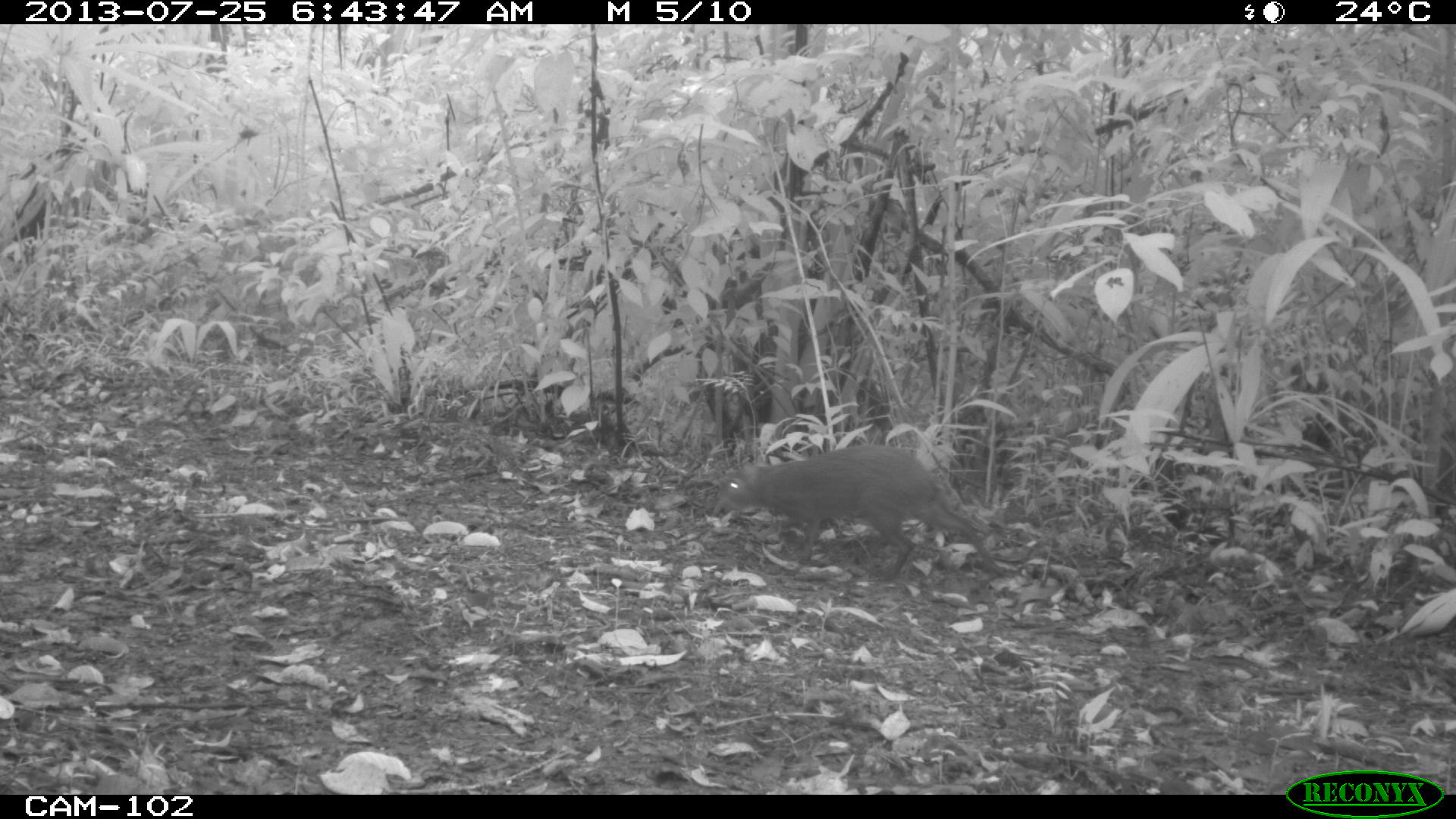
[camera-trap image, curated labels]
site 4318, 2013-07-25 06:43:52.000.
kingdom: Animalia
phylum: Chordata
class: Mammalia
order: Rodentia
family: Dasyproctidae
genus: Dasyprocta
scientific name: Dasyprocta punctata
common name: central american agouti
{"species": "Dasyprocta punctata (central american agouti)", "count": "1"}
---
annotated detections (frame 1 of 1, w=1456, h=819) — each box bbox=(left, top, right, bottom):
dasyprocta punctata: bbox=(712, 441, 1017, 582)